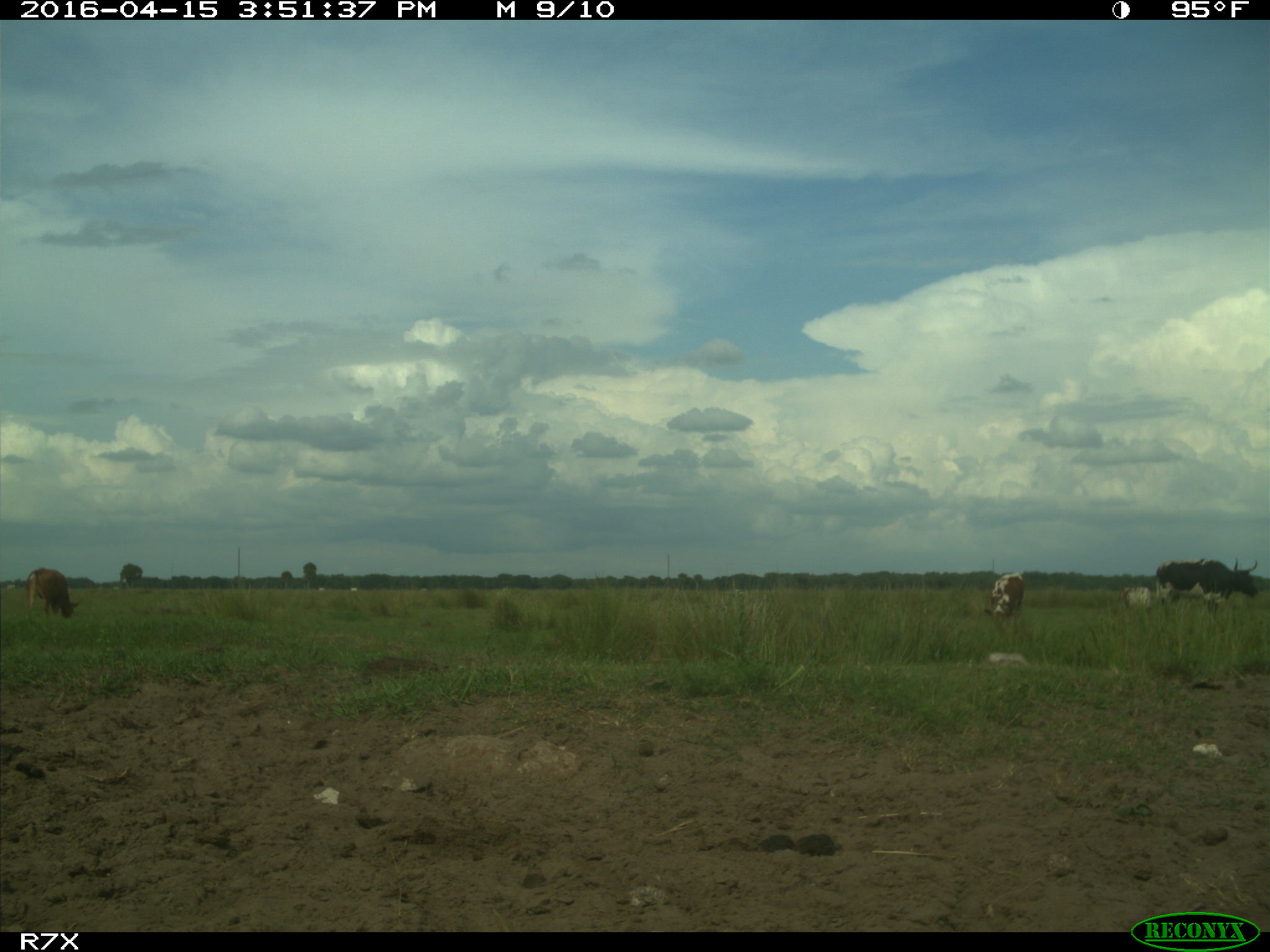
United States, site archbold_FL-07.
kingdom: Animalia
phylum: Chordata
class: Mammalia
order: Artiodactyla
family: Bovidae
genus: Bos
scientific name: Bos taurus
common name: domestic cow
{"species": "Bos taurus (domestic cow)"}